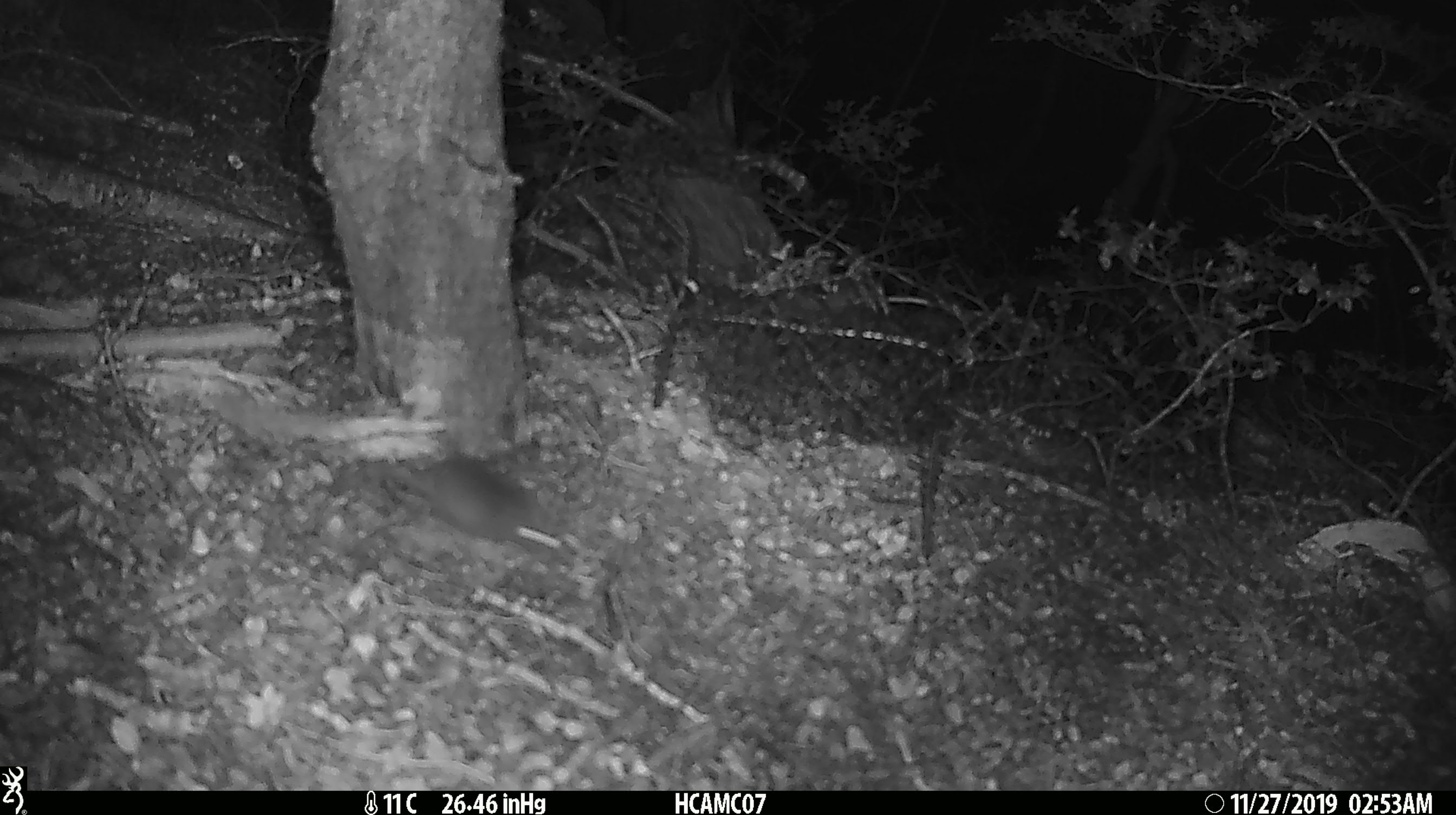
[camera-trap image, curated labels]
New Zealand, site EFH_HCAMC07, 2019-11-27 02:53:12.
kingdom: Animalia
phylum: Chordata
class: Mammalia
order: Rodentia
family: Muridae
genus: Mus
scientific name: Mus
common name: mouse